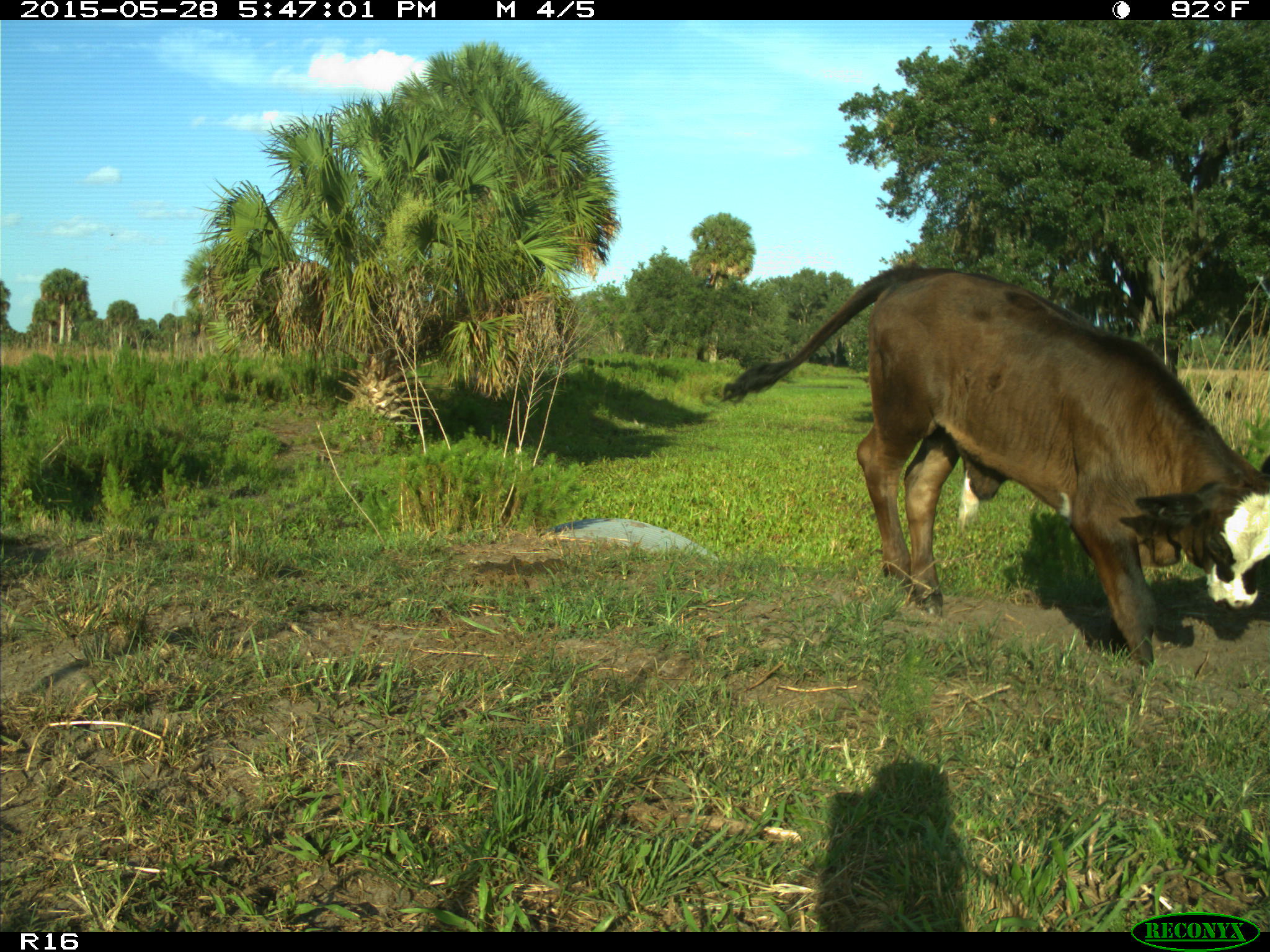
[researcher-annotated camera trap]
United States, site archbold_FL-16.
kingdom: Animalia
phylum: Chordata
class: Mammalia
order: Artiodactyla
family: Bovidae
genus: Bos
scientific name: Bos taurus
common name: domestic cow